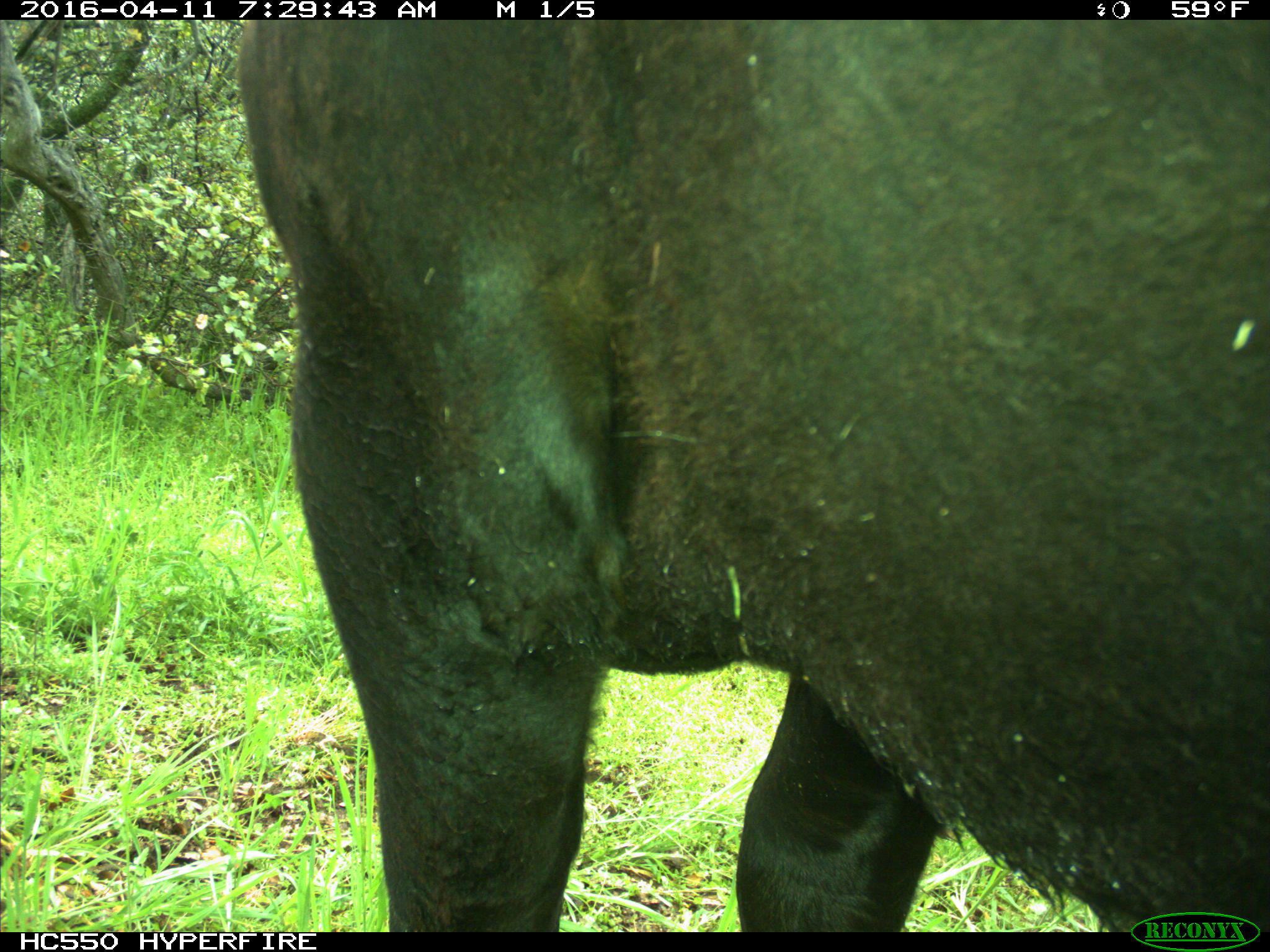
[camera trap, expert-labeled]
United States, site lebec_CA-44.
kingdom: Animalia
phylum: Chordata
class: Mammalia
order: Artiodactyla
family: Bovidae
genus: Bos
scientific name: Bos taurus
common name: domestic cow